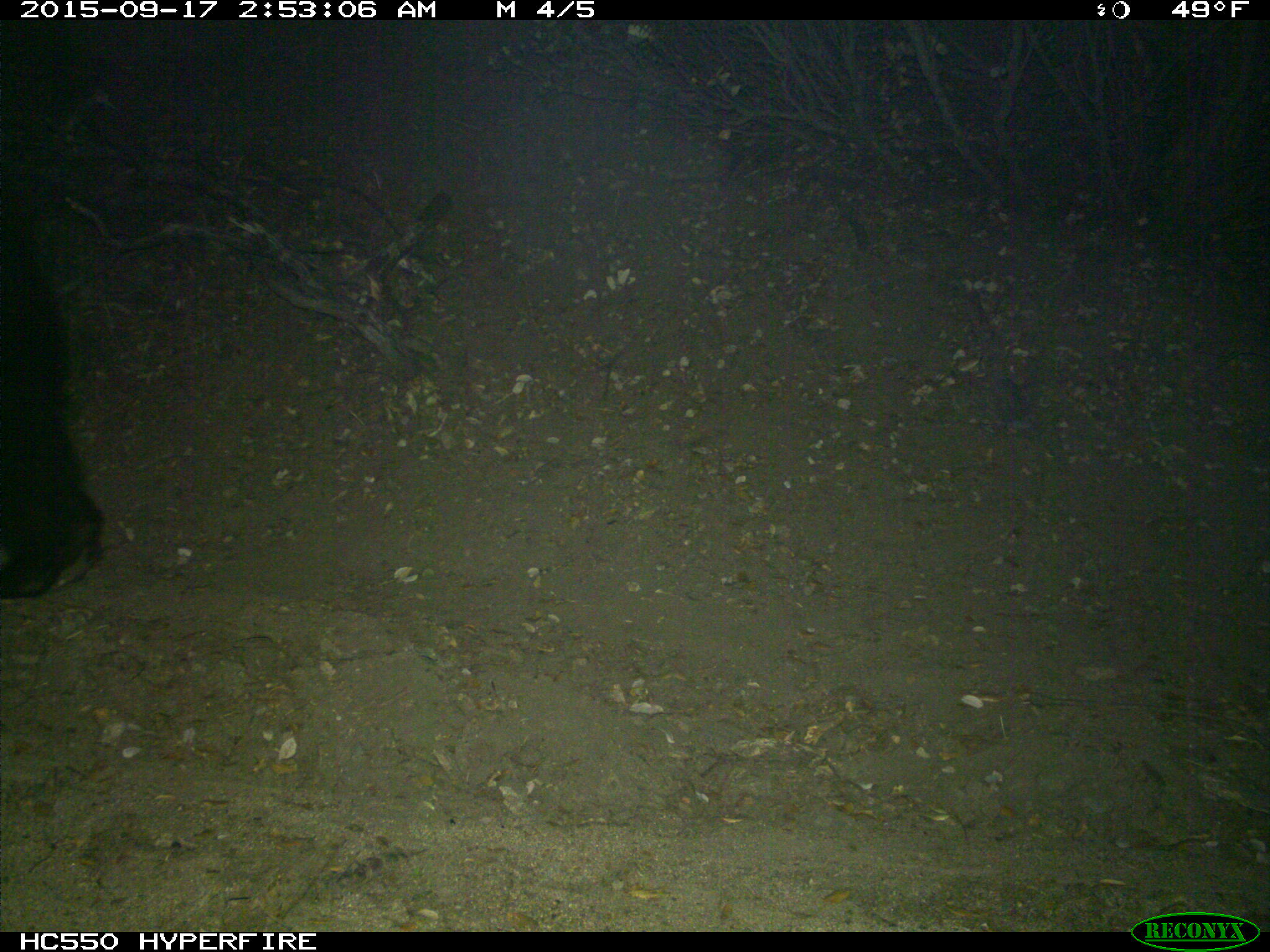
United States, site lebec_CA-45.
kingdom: Animalia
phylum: Chordata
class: Mammalia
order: Carnivora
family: Ursidae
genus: Ursus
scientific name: Ursus americanus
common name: american black bear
Ursus americanus (american black bear).